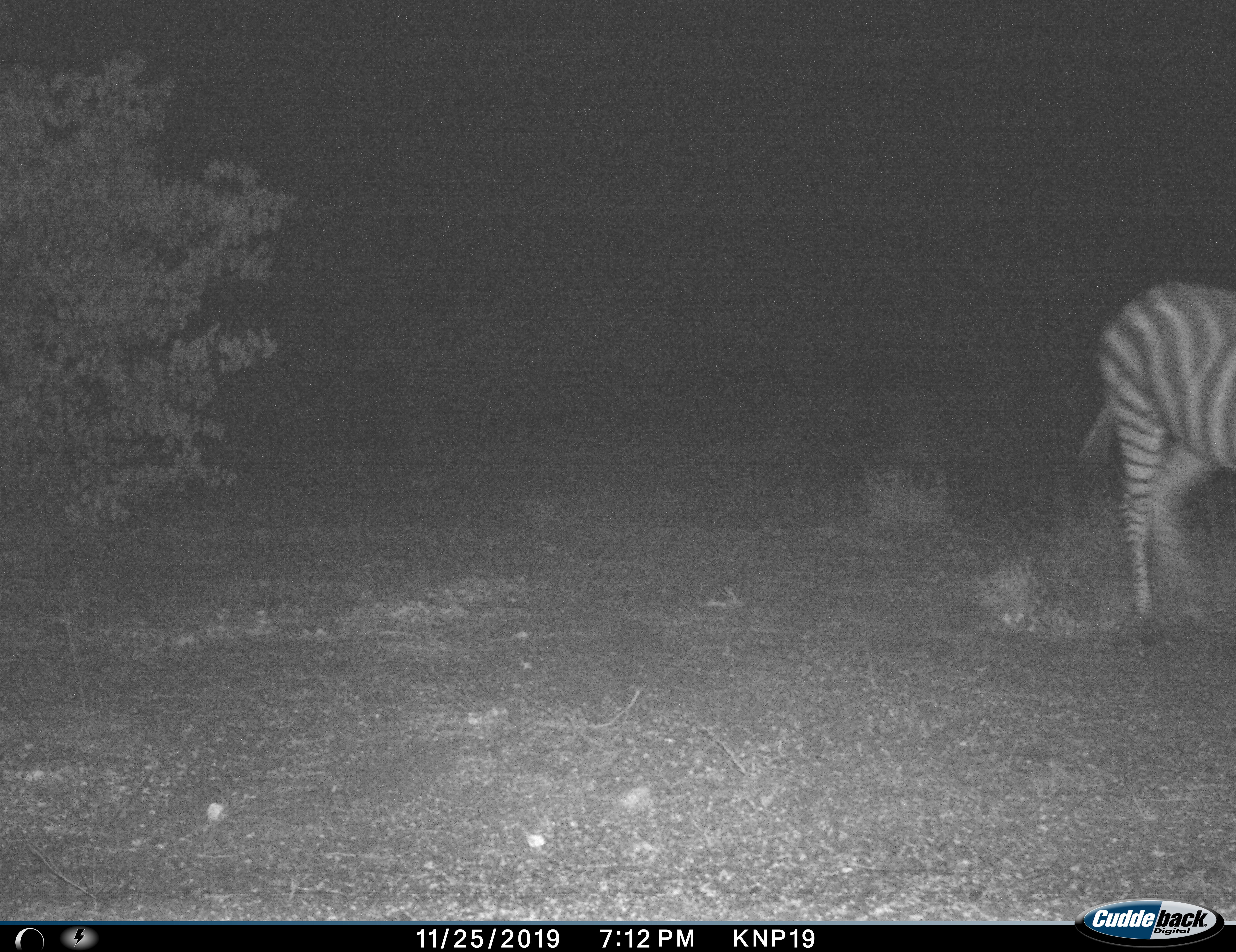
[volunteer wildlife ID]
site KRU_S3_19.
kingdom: Animalia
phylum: Chordata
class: Mammalia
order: Perissodactyla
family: Equidae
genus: Equus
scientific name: Equus quagga burchellii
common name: burchell's zebra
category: zebraburchells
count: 1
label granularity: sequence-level